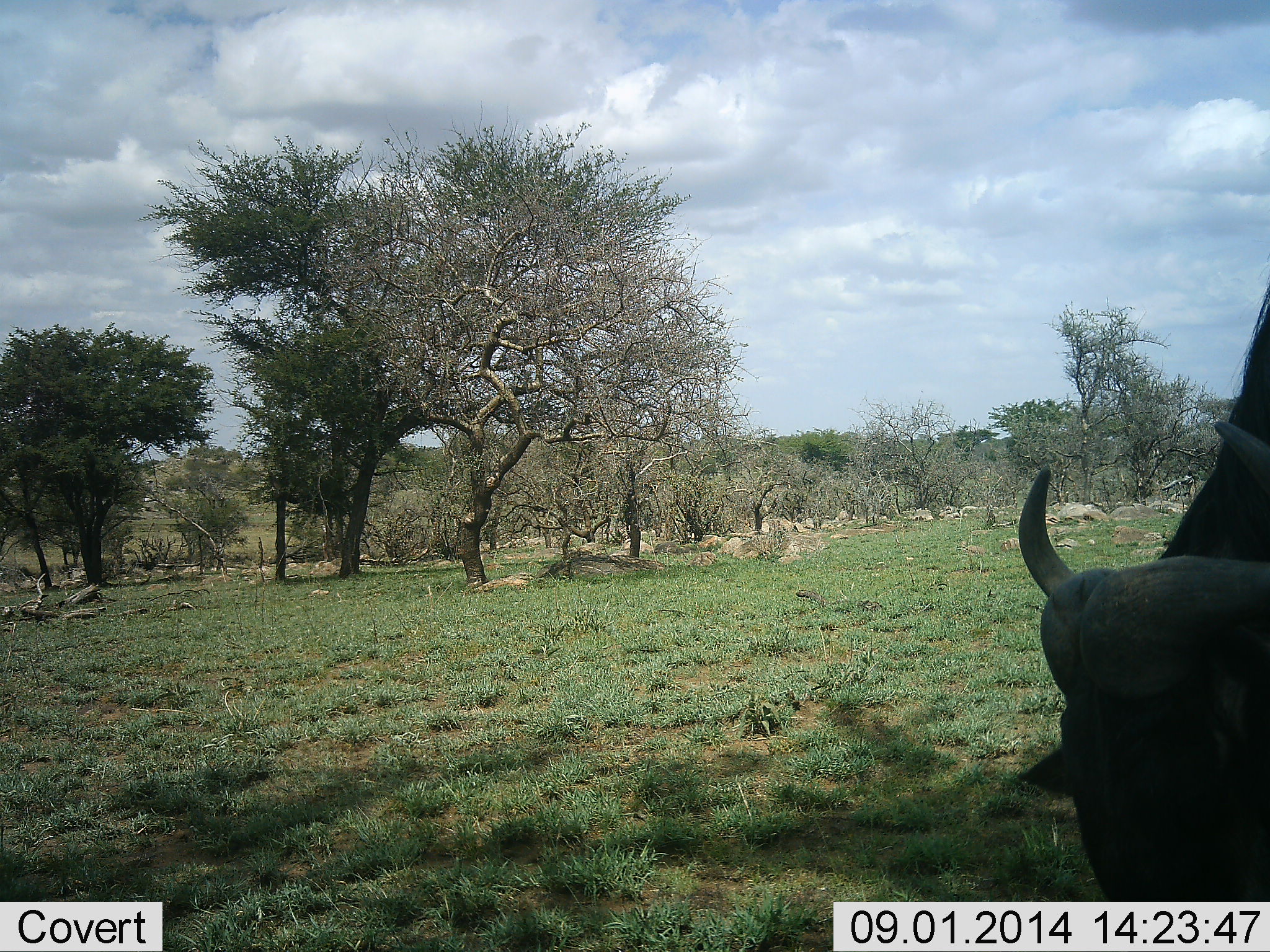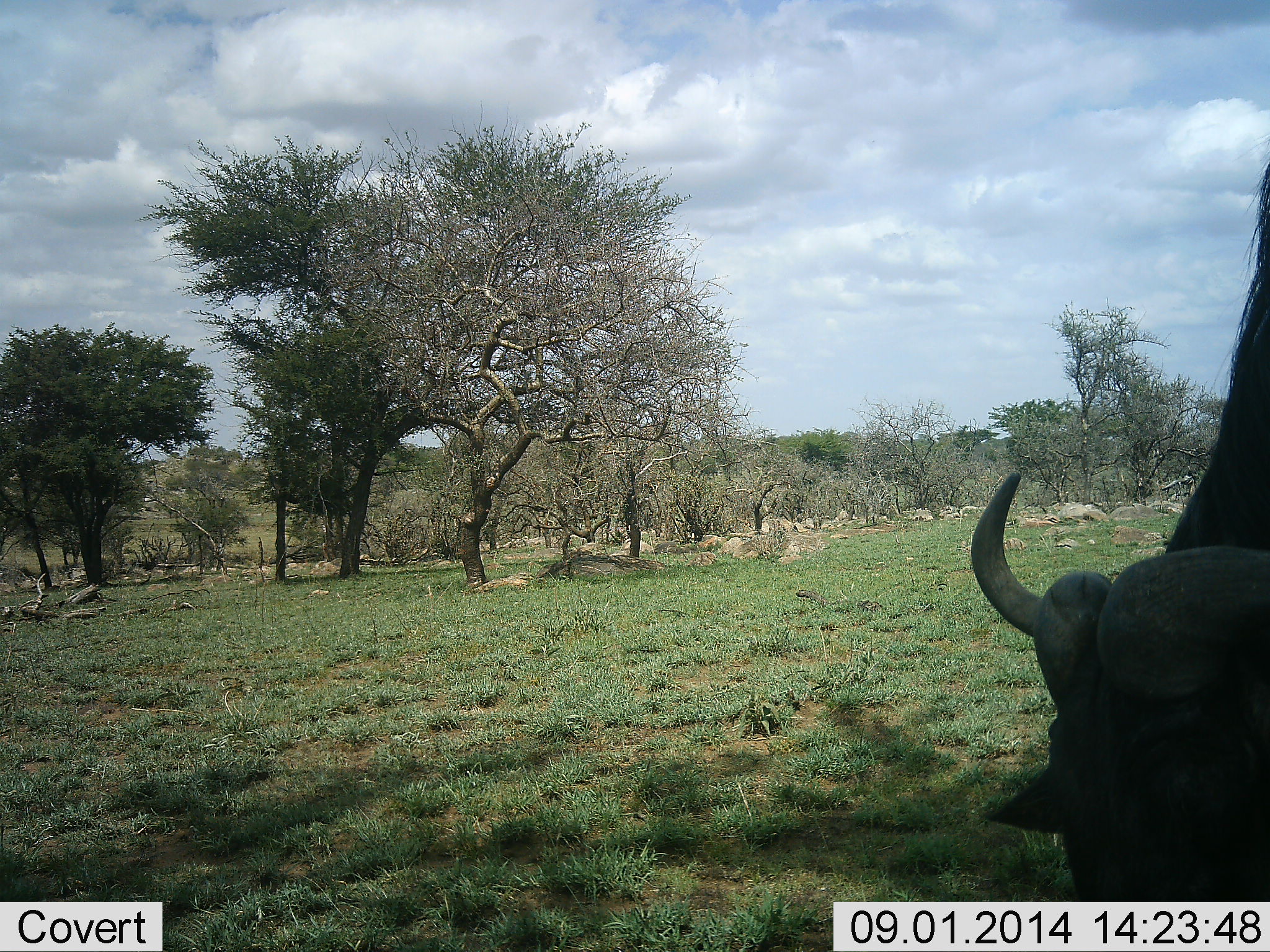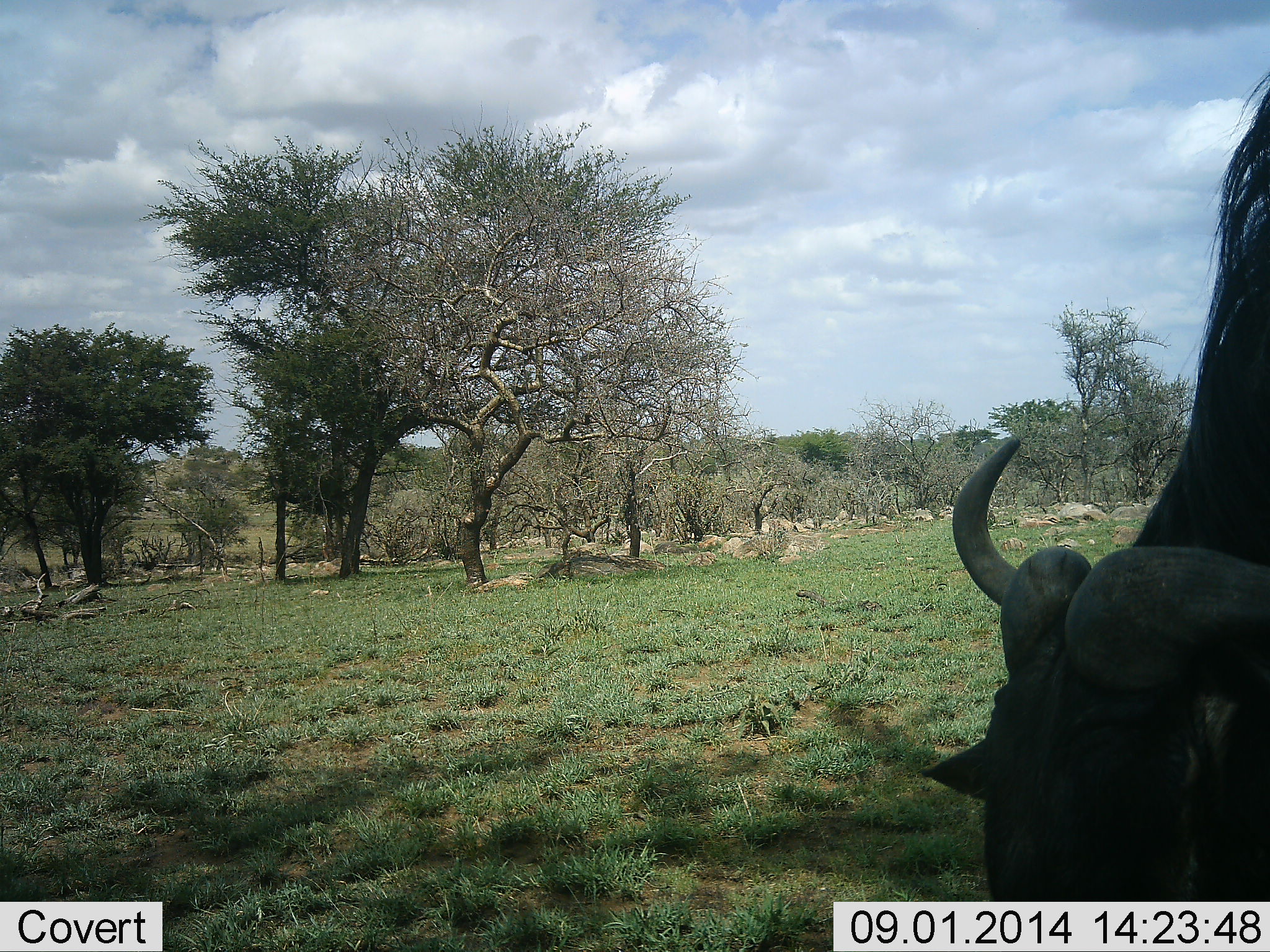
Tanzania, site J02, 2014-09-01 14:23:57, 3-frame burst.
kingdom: Animalia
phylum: Chordata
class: Mammalia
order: Artiodactyla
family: Bovidae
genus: Connochaetes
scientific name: Connochaetes taurinus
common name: blue wildebeest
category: wildebeest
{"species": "wildebeest (blue wildebeest) (Connochaetes taurinus)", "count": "1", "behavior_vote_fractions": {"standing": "40%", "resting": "0%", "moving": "0%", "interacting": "0%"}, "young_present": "0%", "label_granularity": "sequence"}